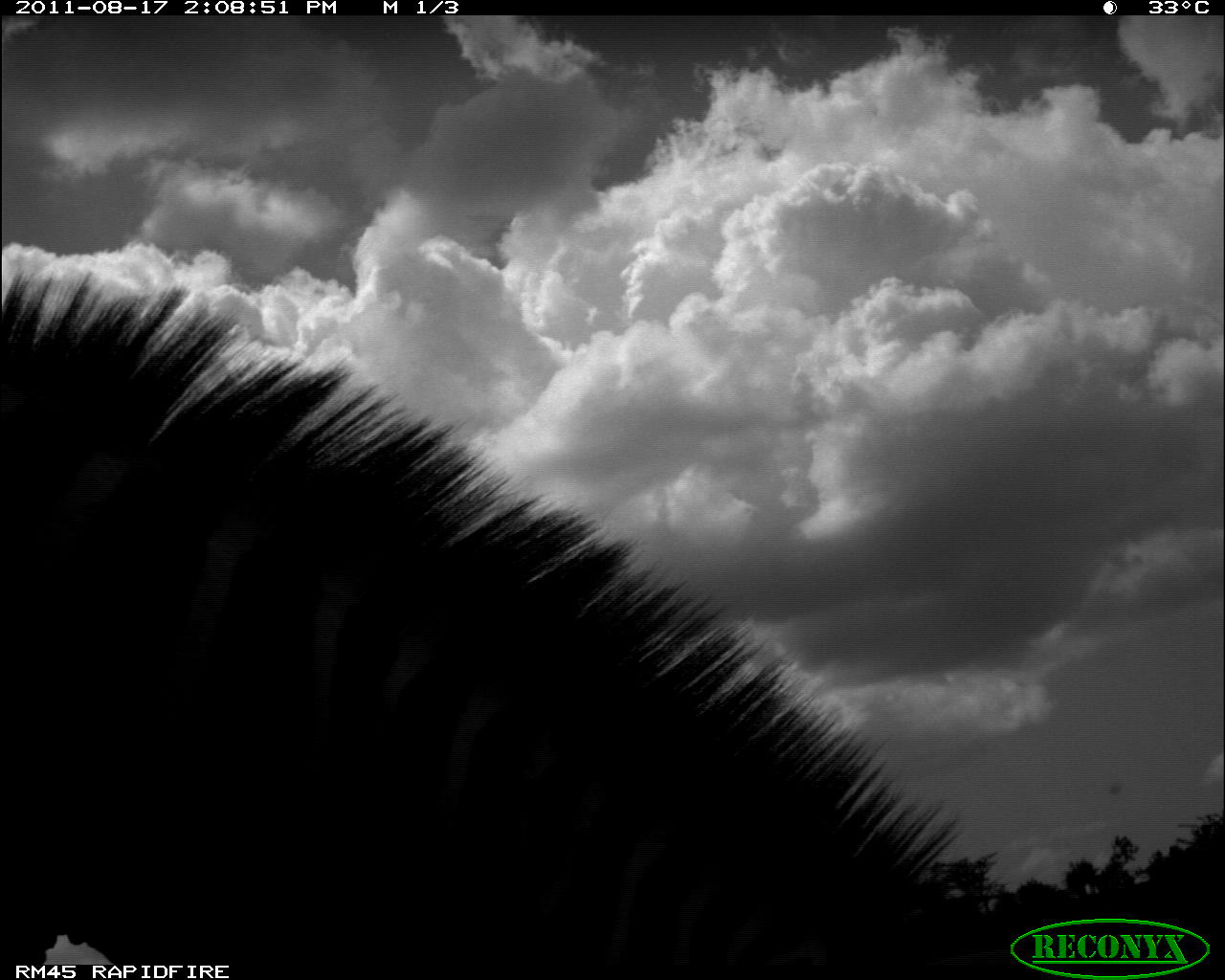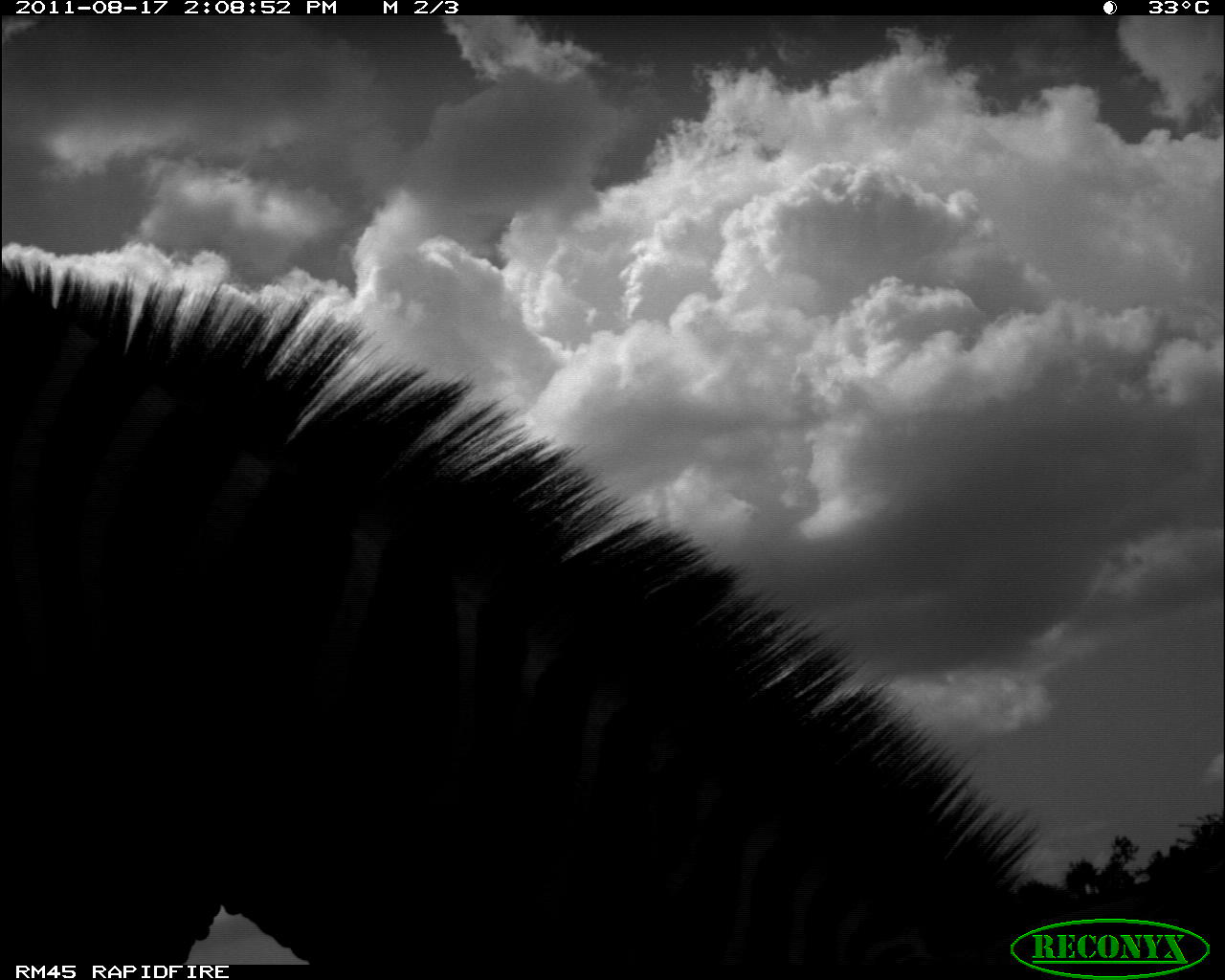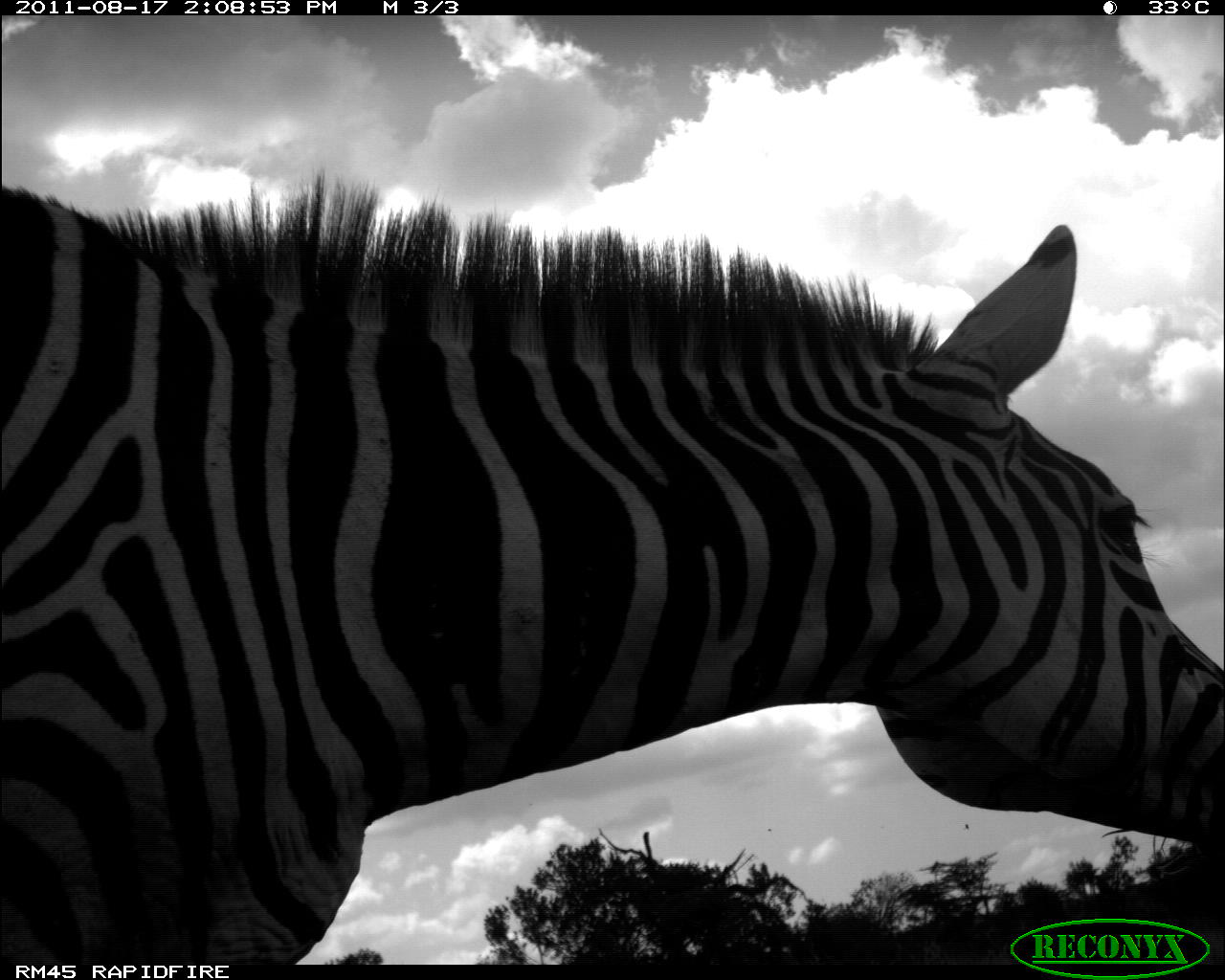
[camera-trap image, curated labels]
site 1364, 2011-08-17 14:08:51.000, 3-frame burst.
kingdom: Animalia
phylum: Chordata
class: Mammalia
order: Perissodactyla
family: Equidae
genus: Equus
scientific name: Equus quagga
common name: plains zebra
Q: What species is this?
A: Equus quagga (plains zebra).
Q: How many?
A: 1.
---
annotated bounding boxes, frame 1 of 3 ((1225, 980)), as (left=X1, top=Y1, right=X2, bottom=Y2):
equus quagga: (left=0, top=272, right=1015, bottom=961)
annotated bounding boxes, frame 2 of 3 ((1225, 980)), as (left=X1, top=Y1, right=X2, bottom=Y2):
equus quagga: (left=0, top=241, right=1050, bottom=963)